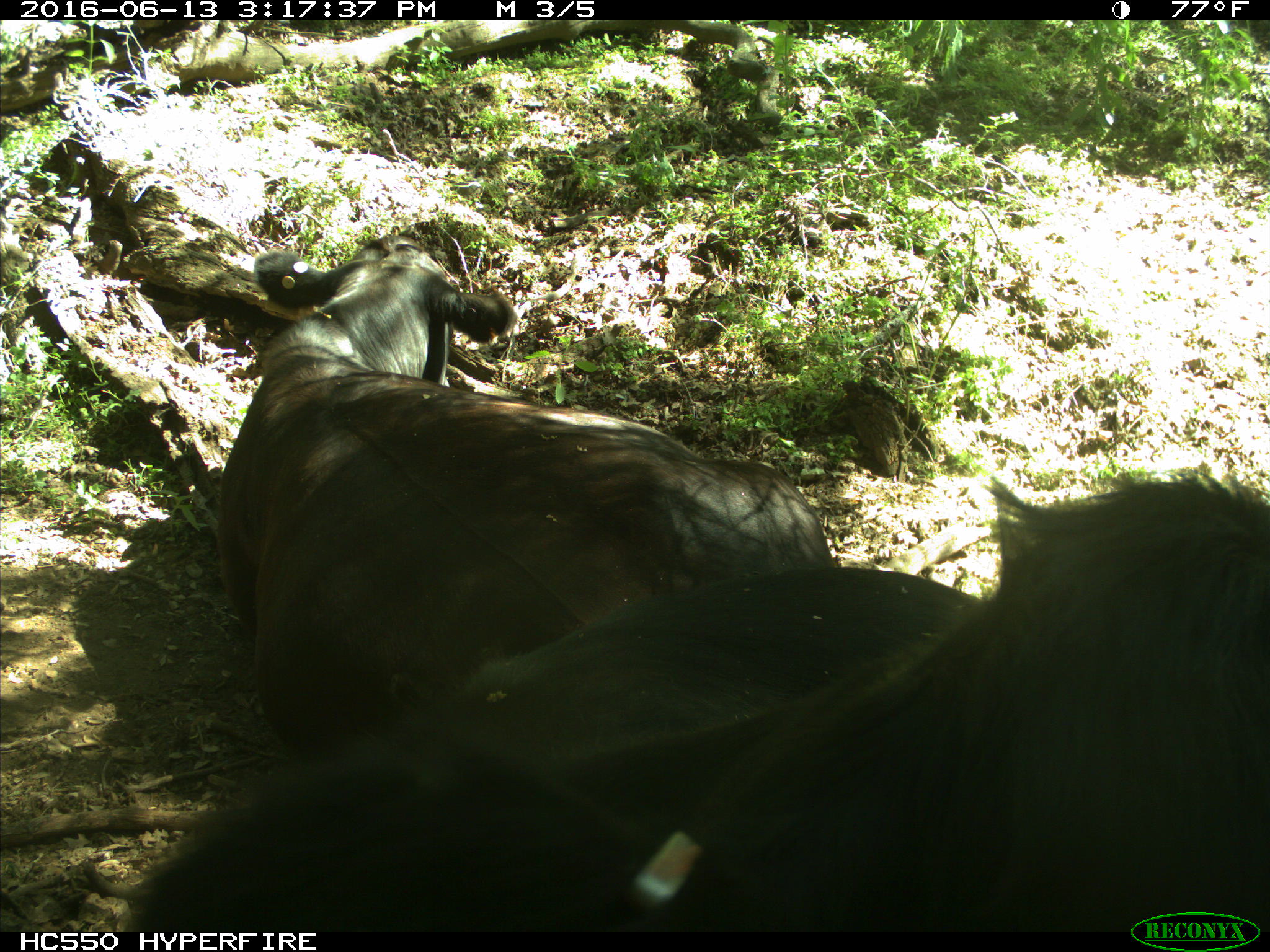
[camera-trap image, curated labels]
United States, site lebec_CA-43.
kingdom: Animalia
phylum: Chordata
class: Mammalia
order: Artiodactyla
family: Bovidae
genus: Bos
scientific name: Bos taurus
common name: domestic cow